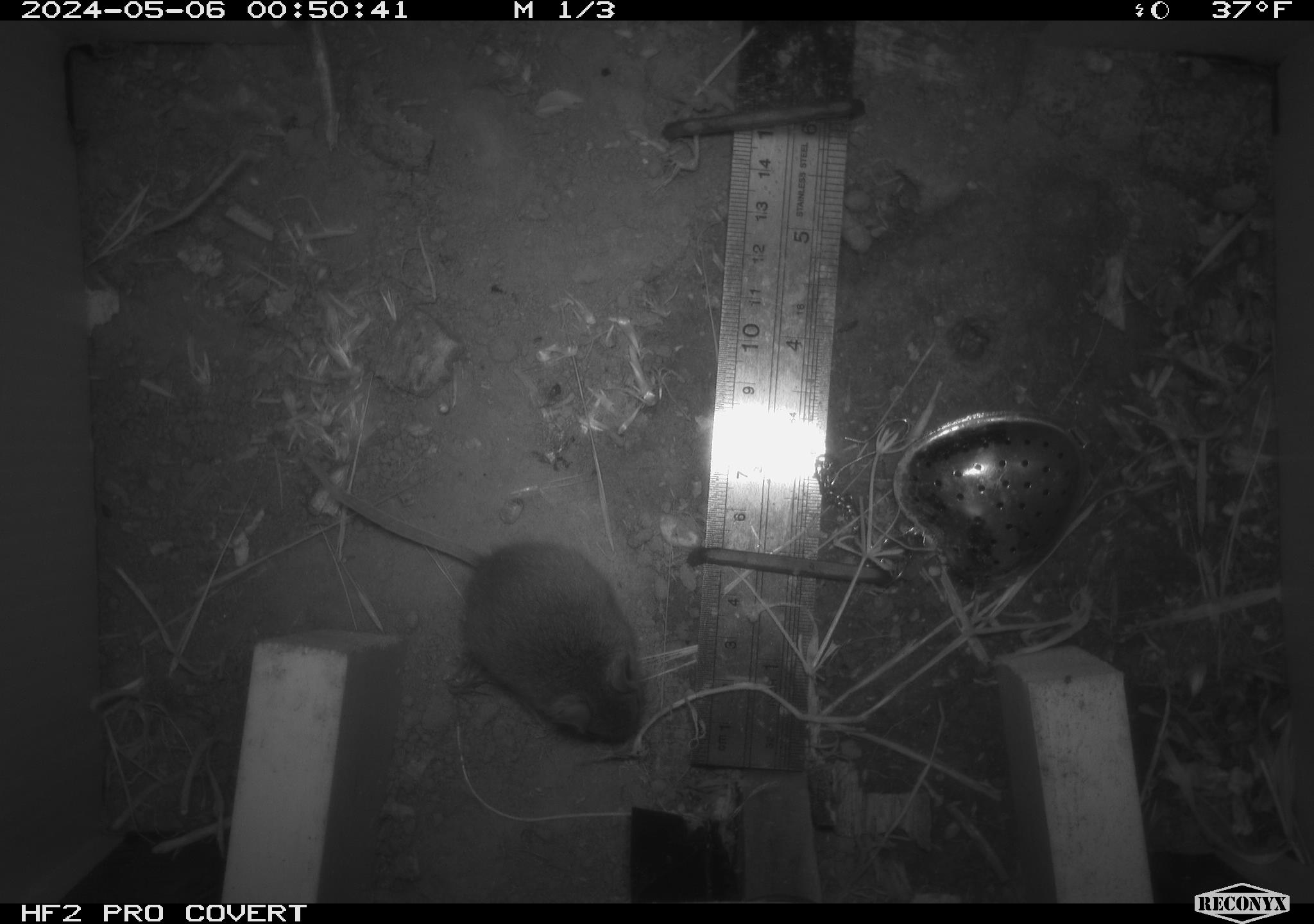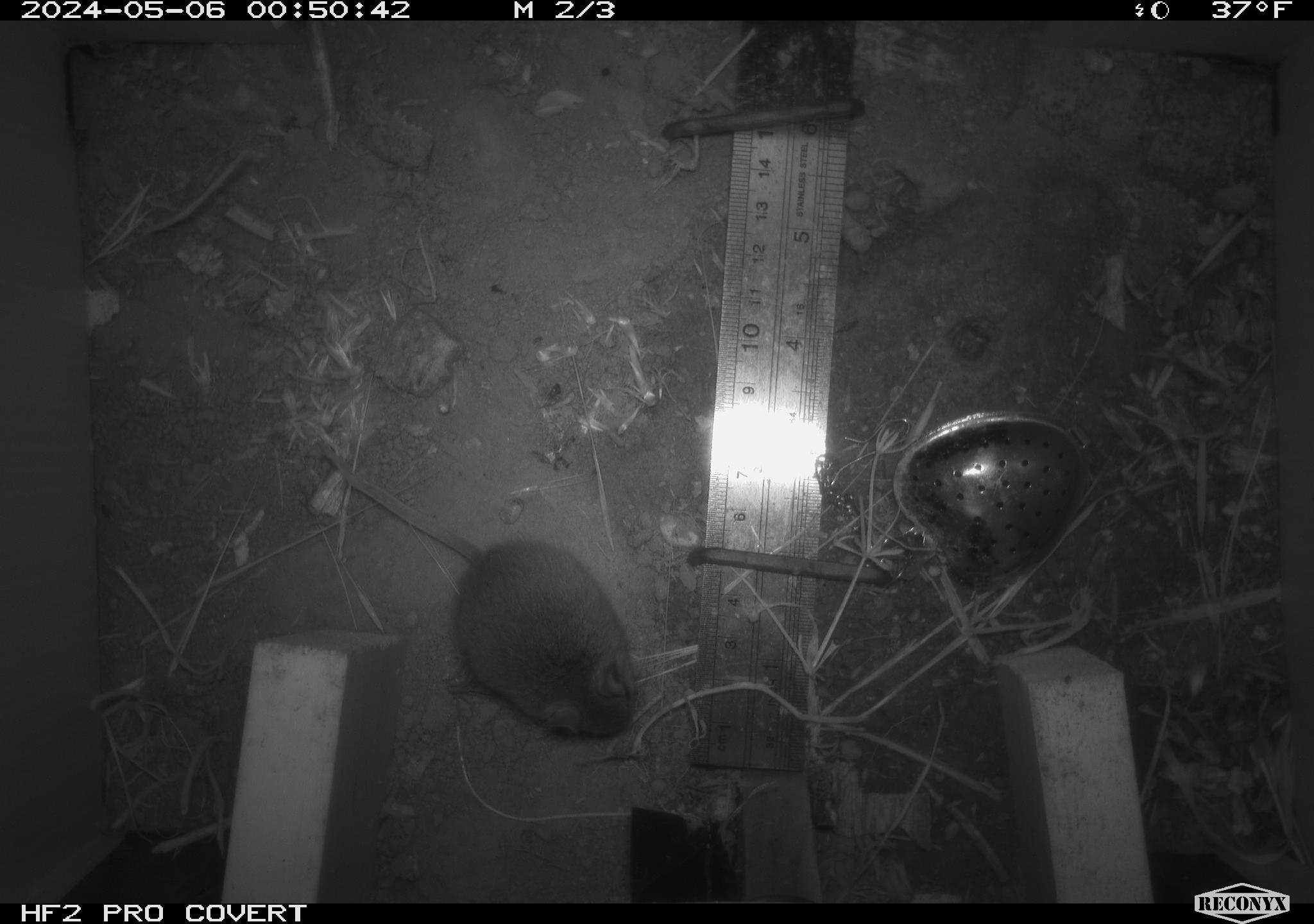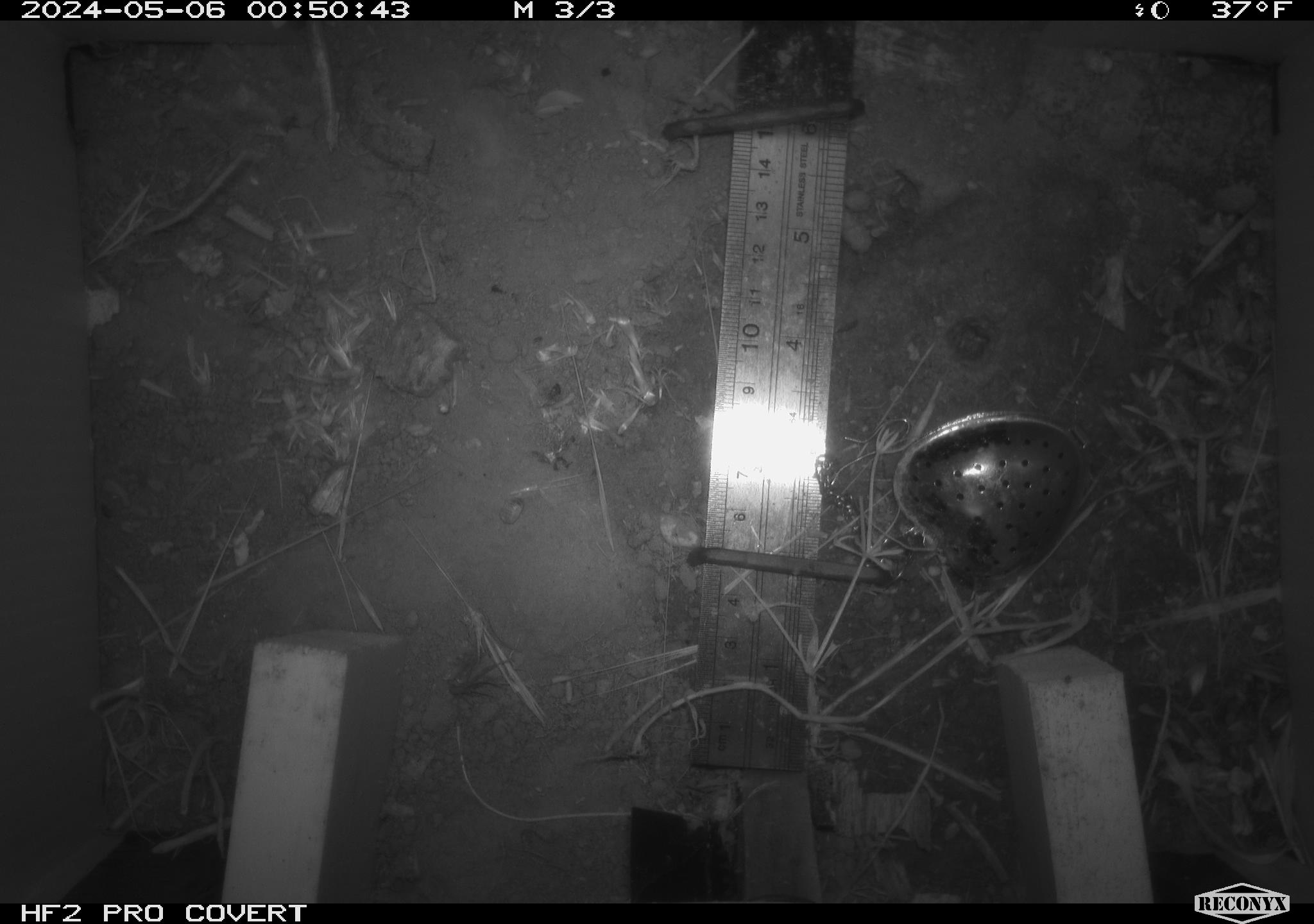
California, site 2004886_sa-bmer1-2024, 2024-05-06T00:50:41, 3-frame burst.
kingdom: Animalia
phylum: Chordata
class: Mammalia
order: Rodentia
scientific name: Rodentia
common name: mouse species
Mouse species (Rodentia).